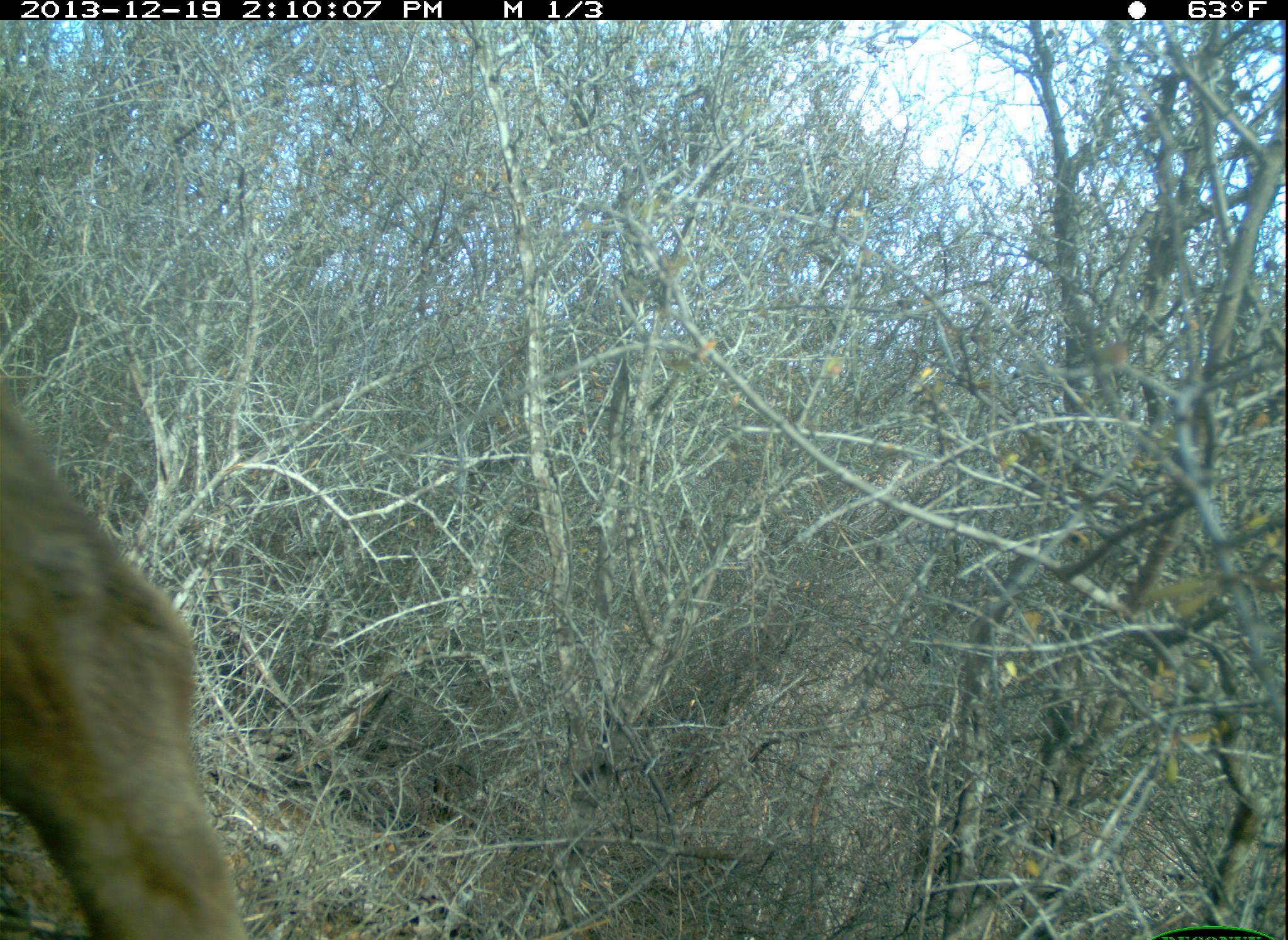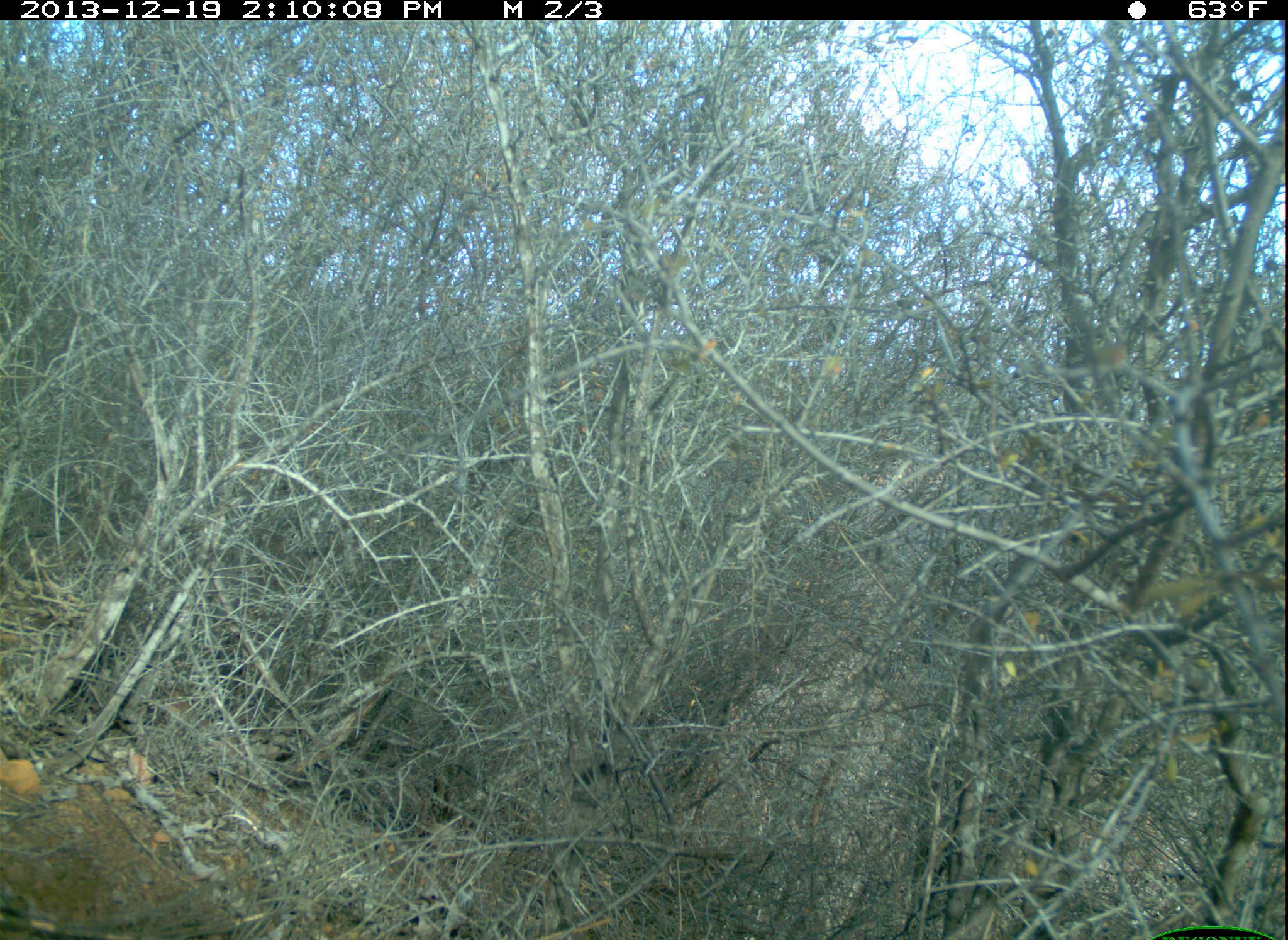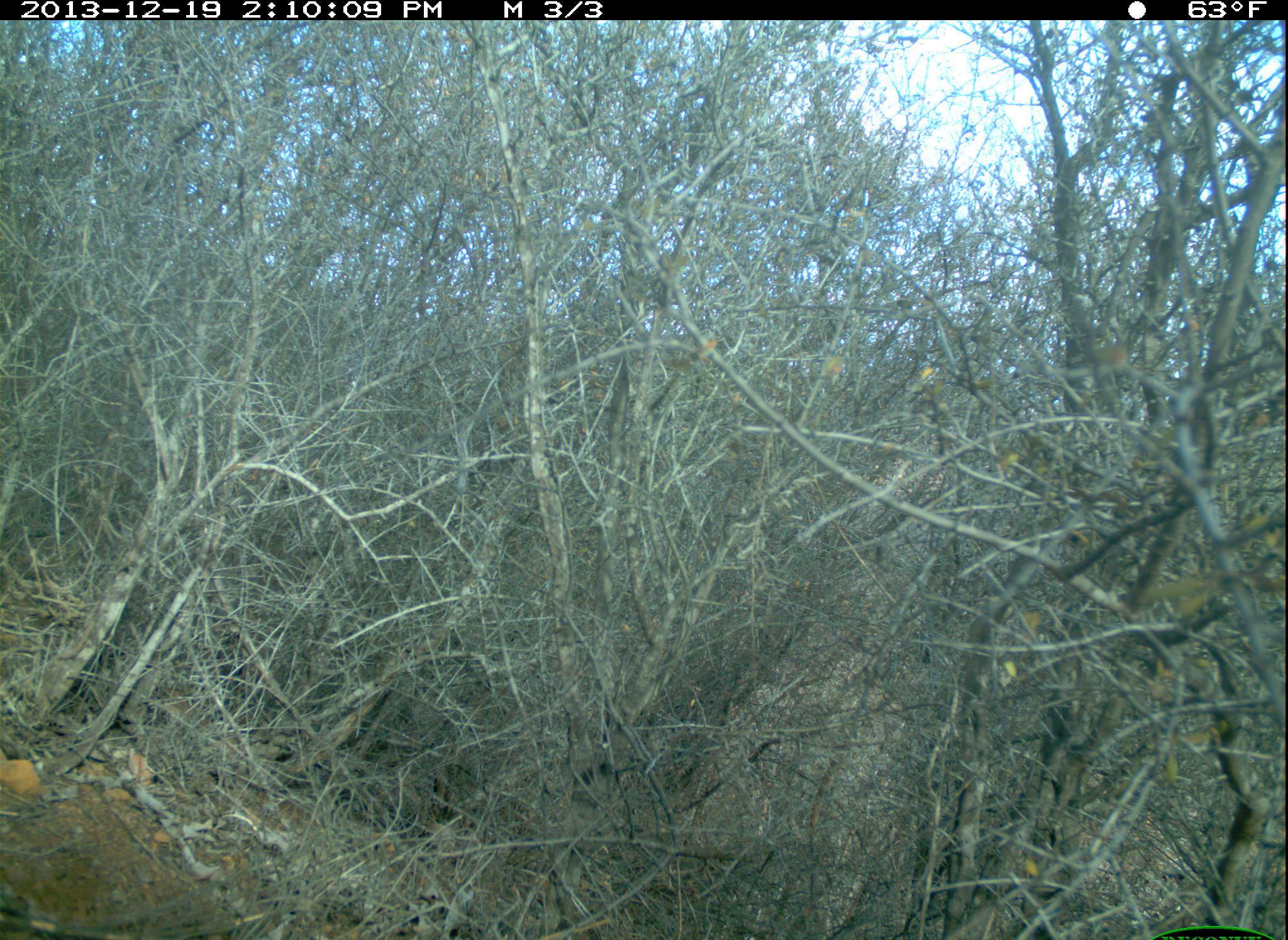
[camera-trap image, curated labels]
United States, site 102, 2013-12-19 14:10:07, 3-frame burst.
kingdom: Animalia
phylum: Chordata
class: Mammalia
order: Artiodactyla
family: Cervidae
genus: Odocoileus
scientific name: Odocoileus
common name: deer